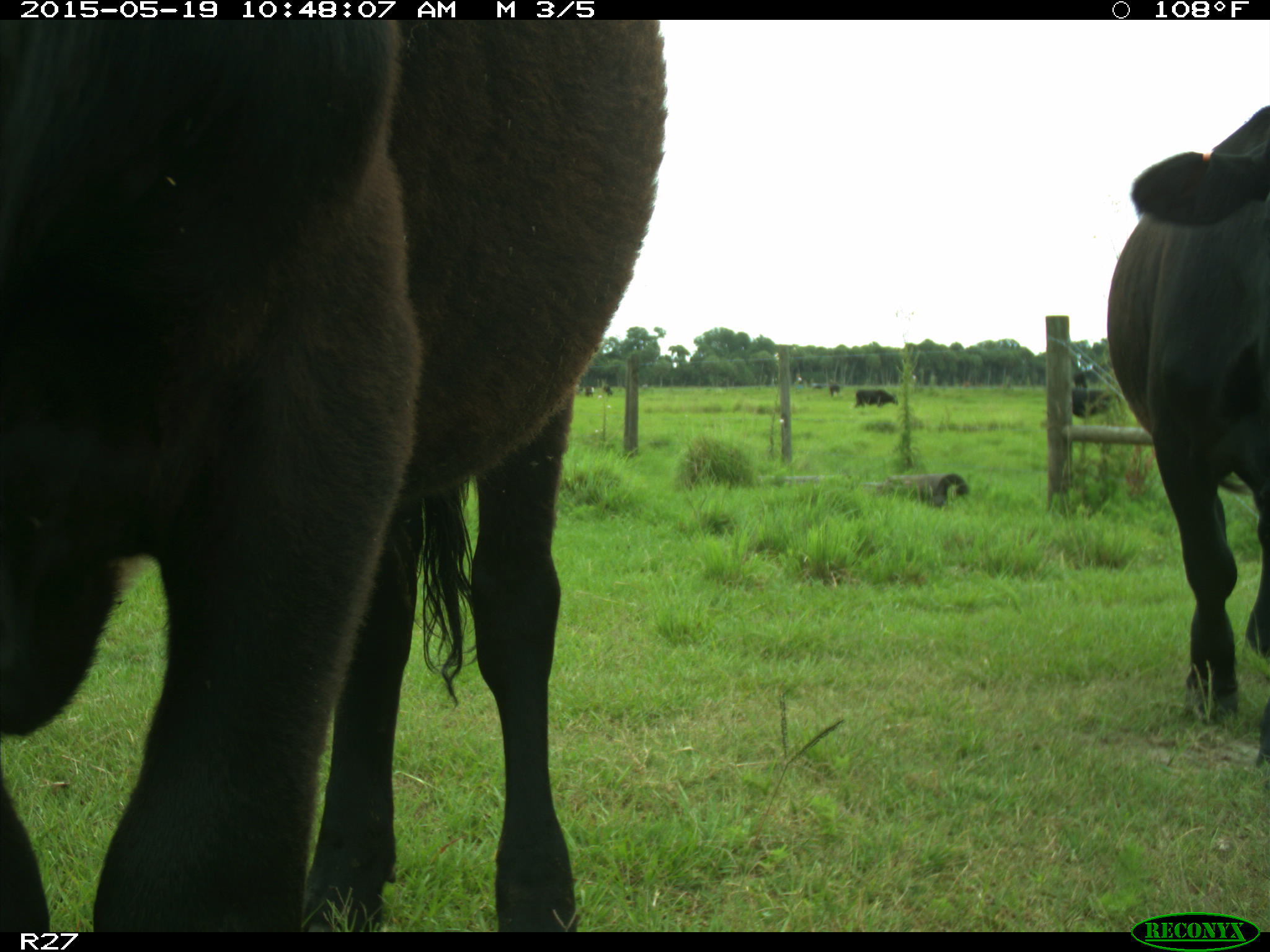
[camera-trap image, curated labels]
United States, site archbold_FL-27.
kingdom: Animalia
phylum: Chordata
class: Mammalia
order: Artiodactyla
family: Bovidae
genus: Bos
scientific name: Bos taurus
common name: domestic cow